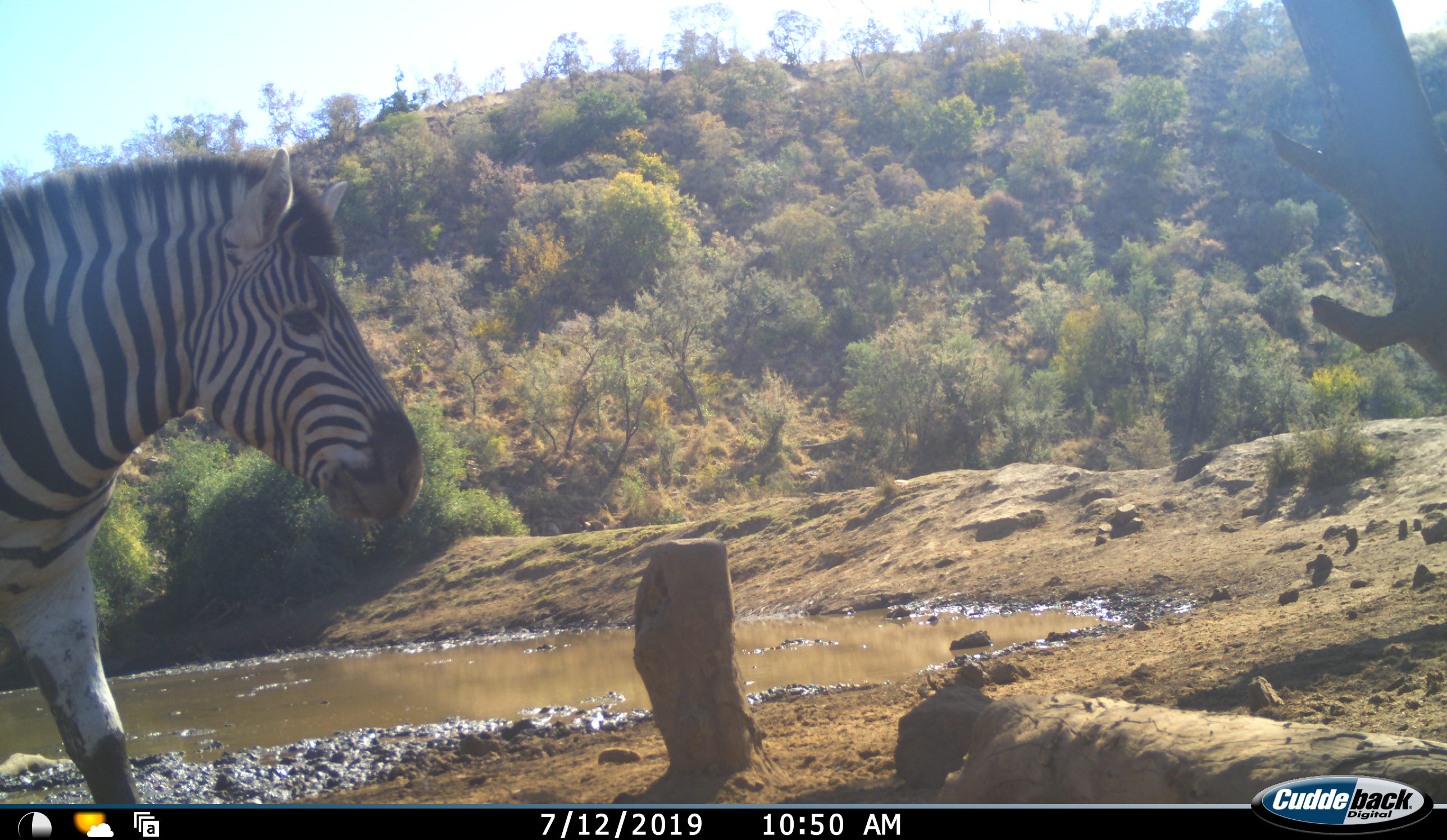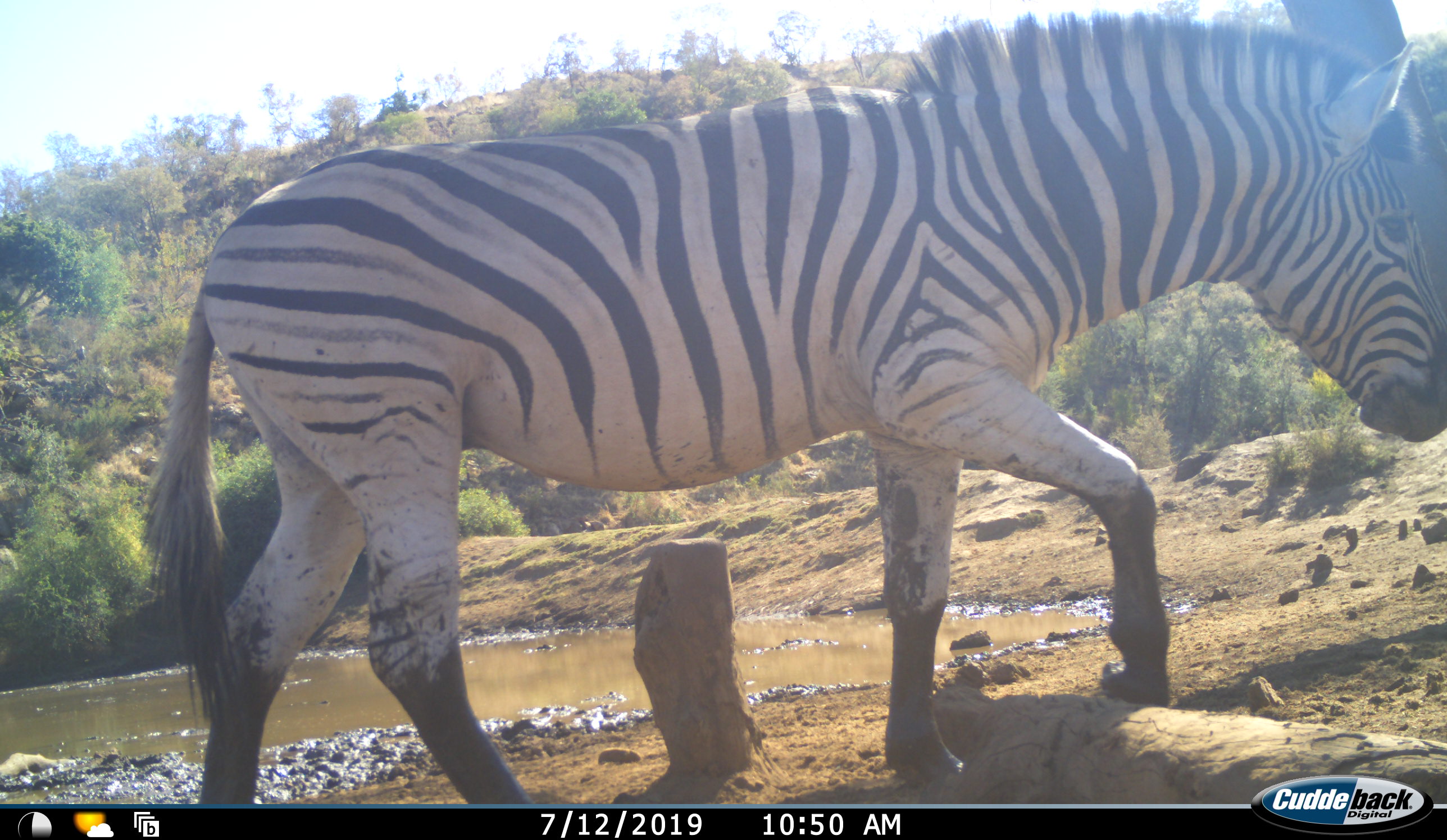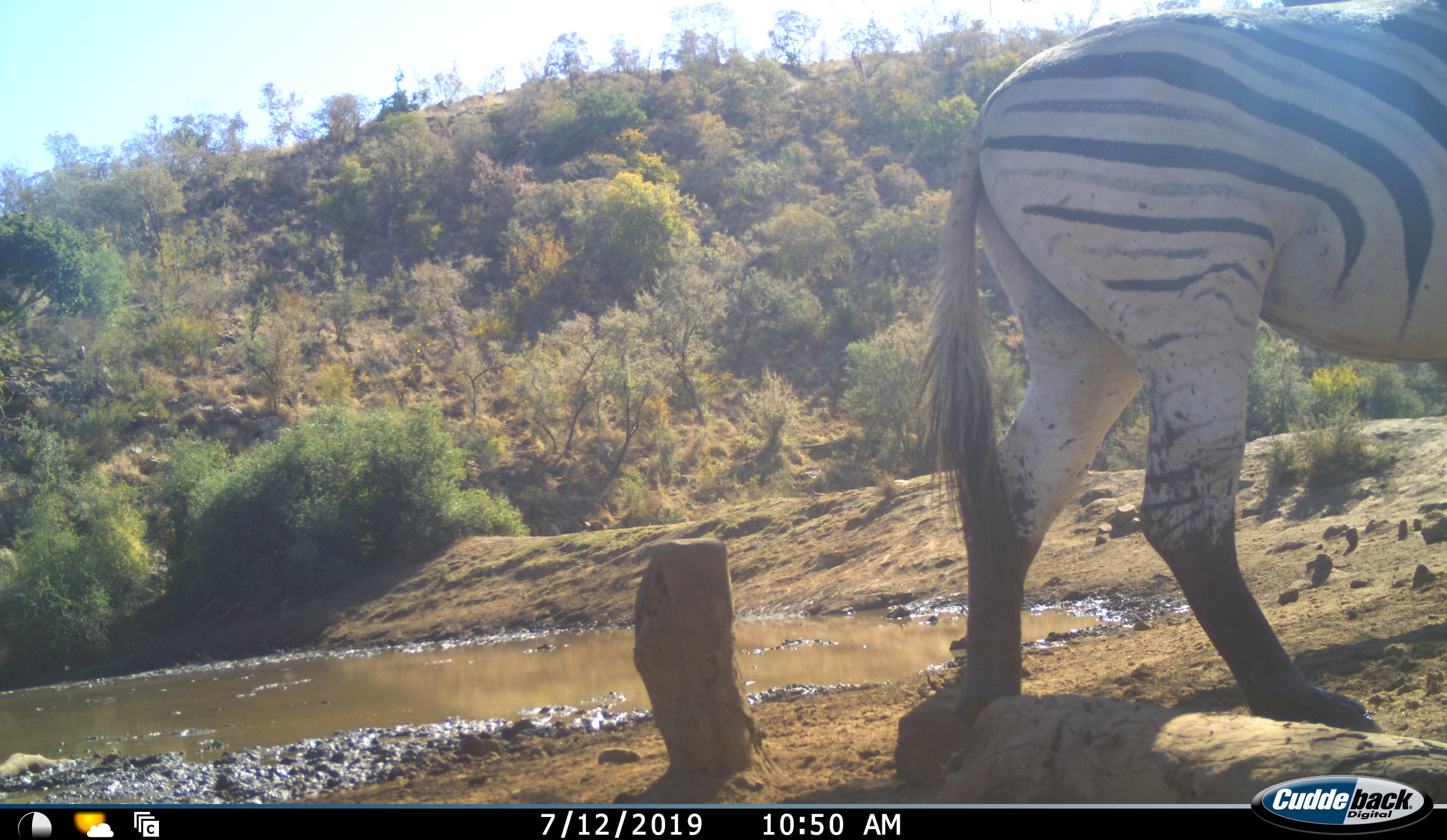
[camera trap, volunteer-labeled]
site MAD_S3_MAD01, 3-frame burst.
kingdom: Animalia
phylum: Chordata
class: Mammalia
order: Perissodactyla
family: Equidae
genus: Equus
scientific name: Equus quagga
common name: plains zebra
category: zebraplains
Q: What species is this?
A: Zebraplains (plains zebra) (Equus quagga).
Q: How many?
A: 1.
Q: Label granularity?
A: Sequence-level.